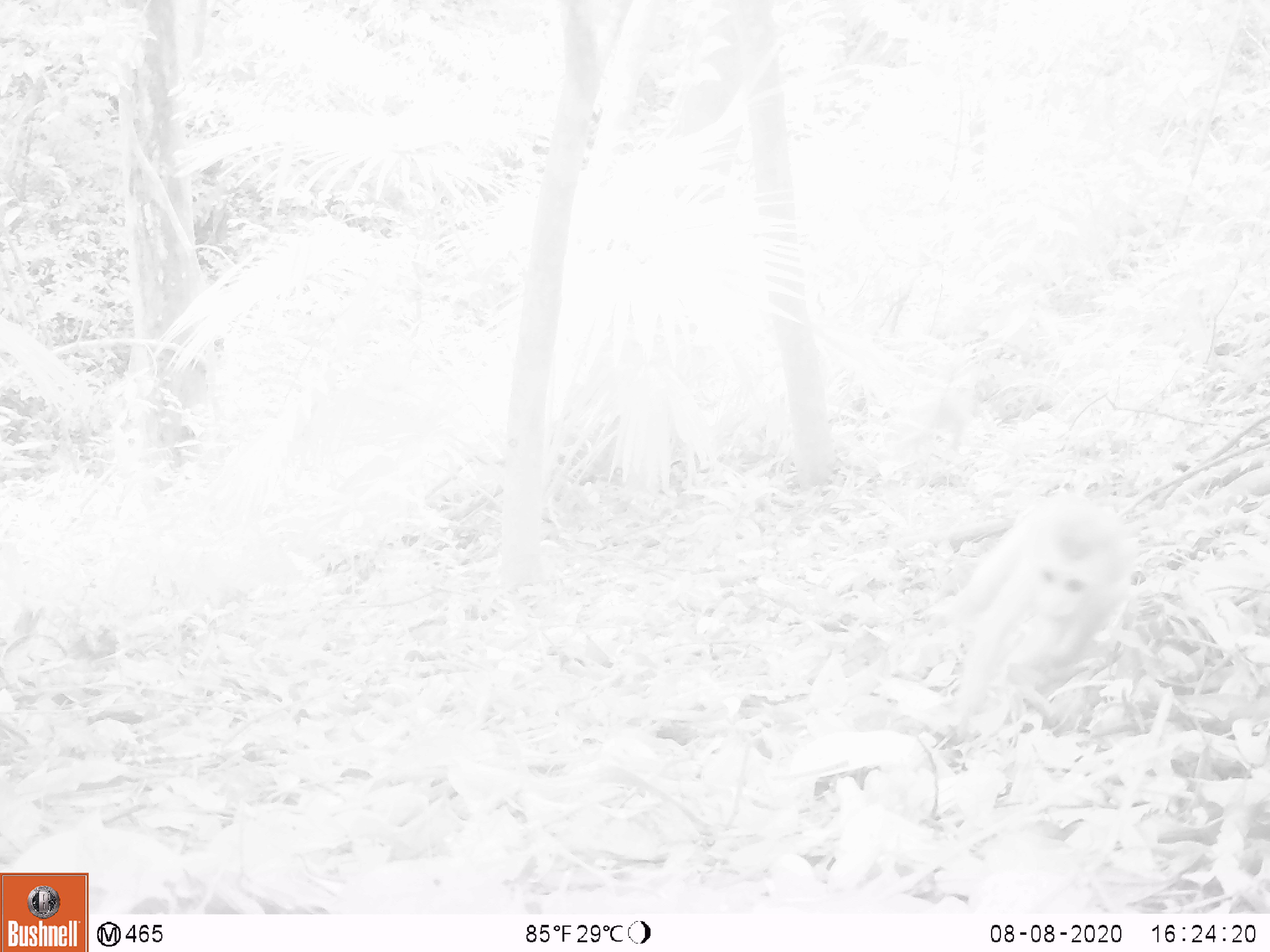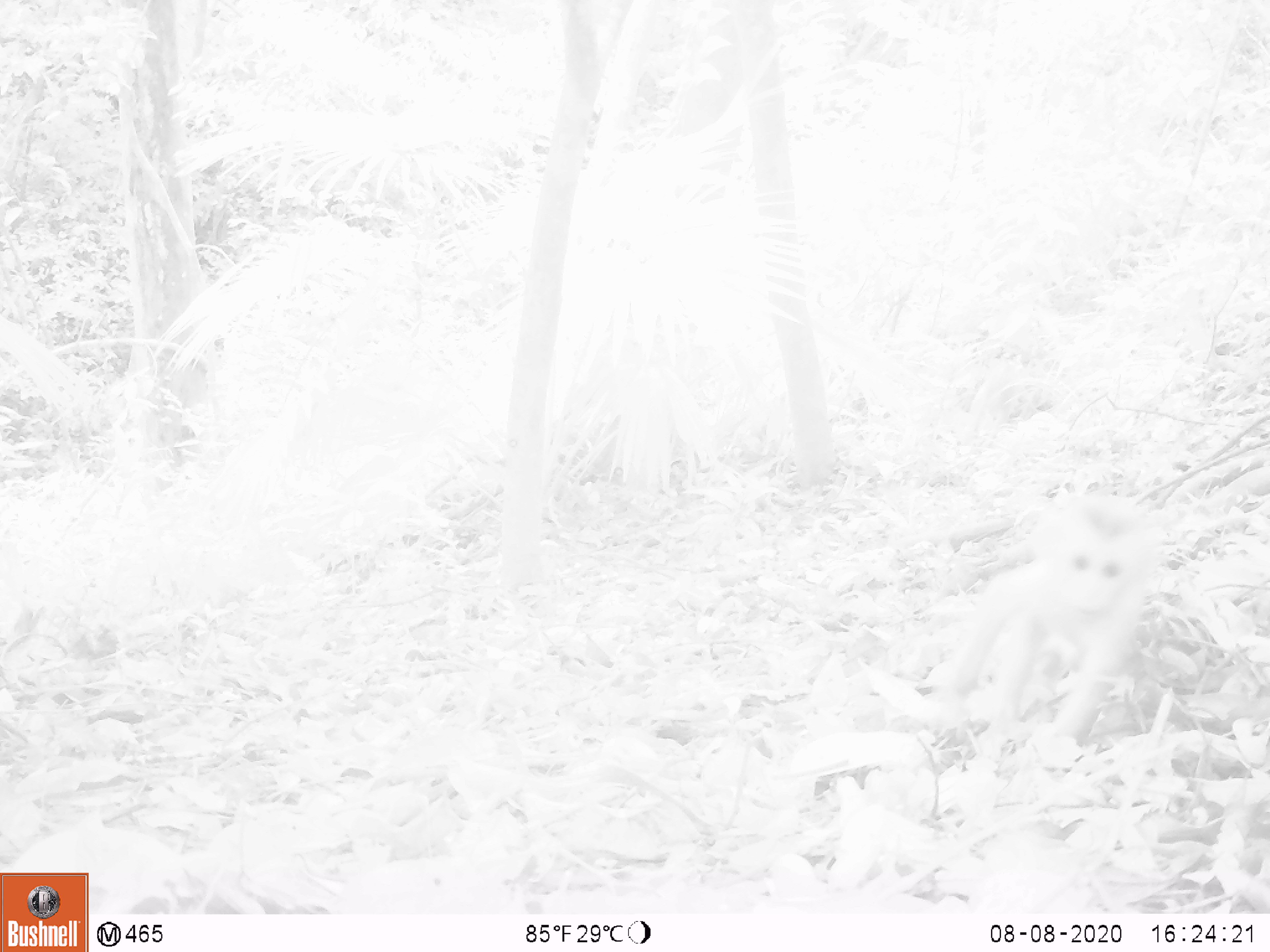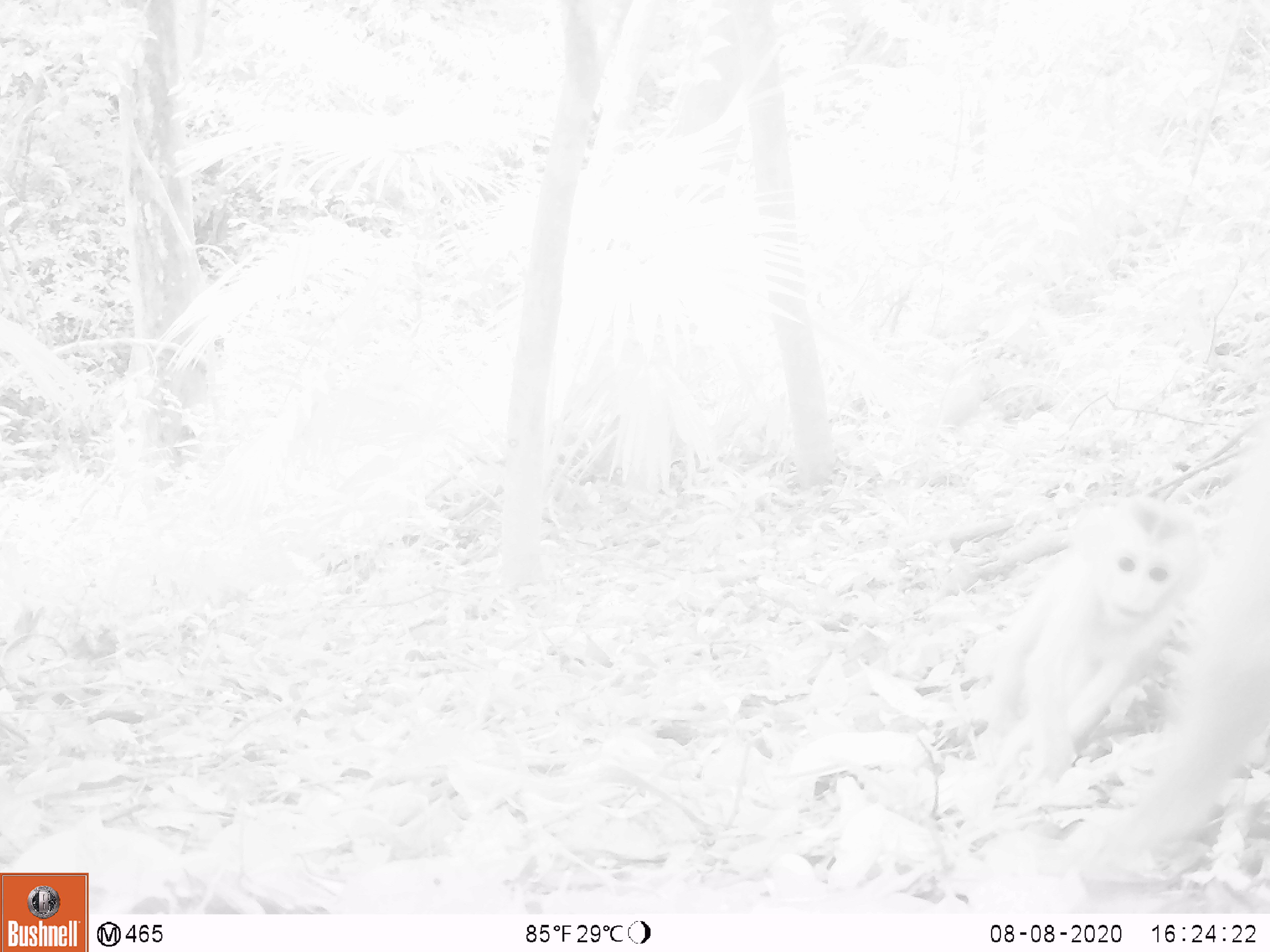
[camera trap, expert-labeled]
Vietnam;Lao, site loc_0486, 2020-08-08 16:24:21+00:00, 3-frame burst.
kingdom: Animalia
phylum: Chordata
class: Mammalia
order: Primates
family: Cercopithecidae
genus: Macaca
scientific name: Macaca nemestrina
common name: pig-tailed macaque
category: pig tailed macaque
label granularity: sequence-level